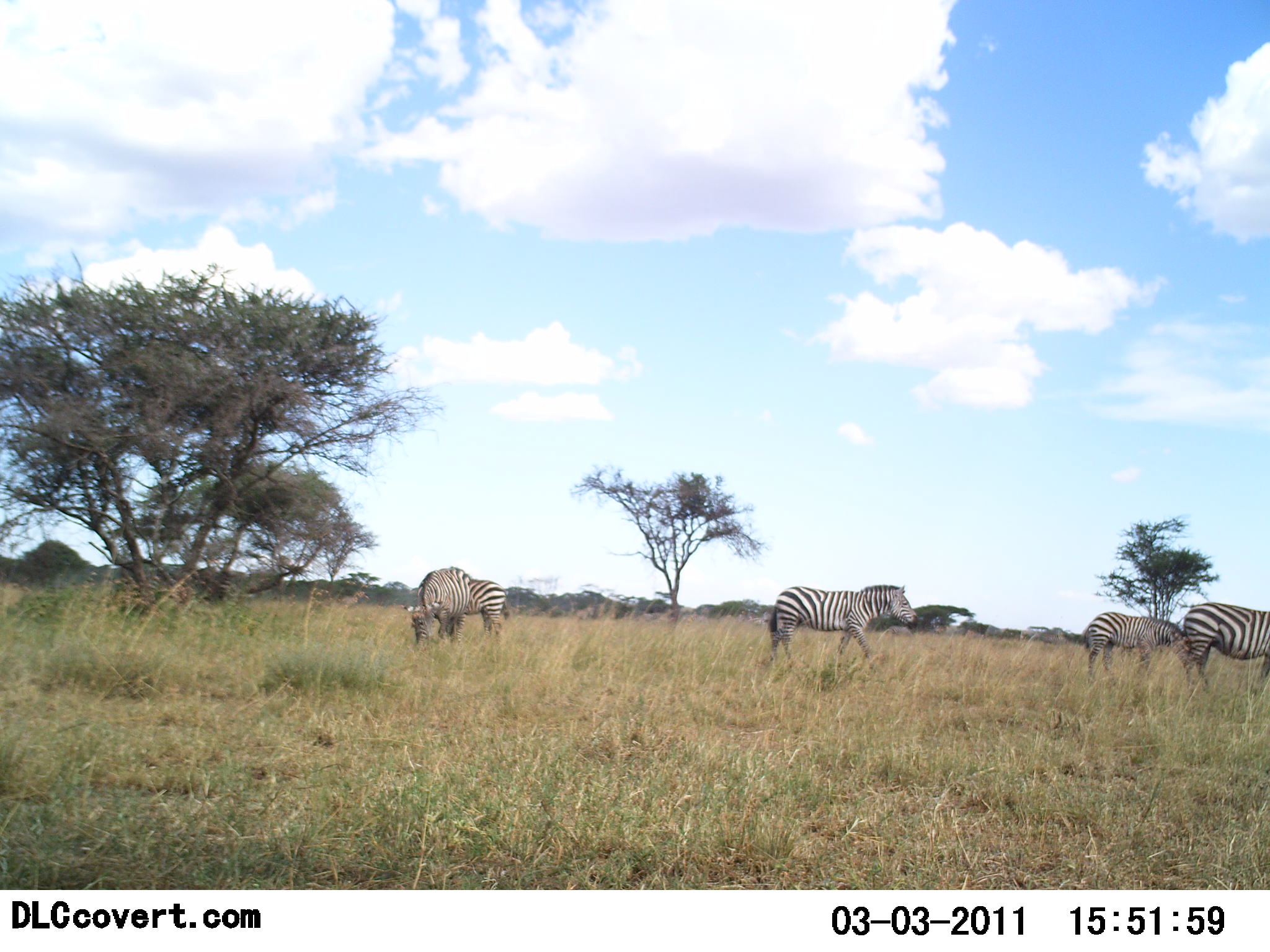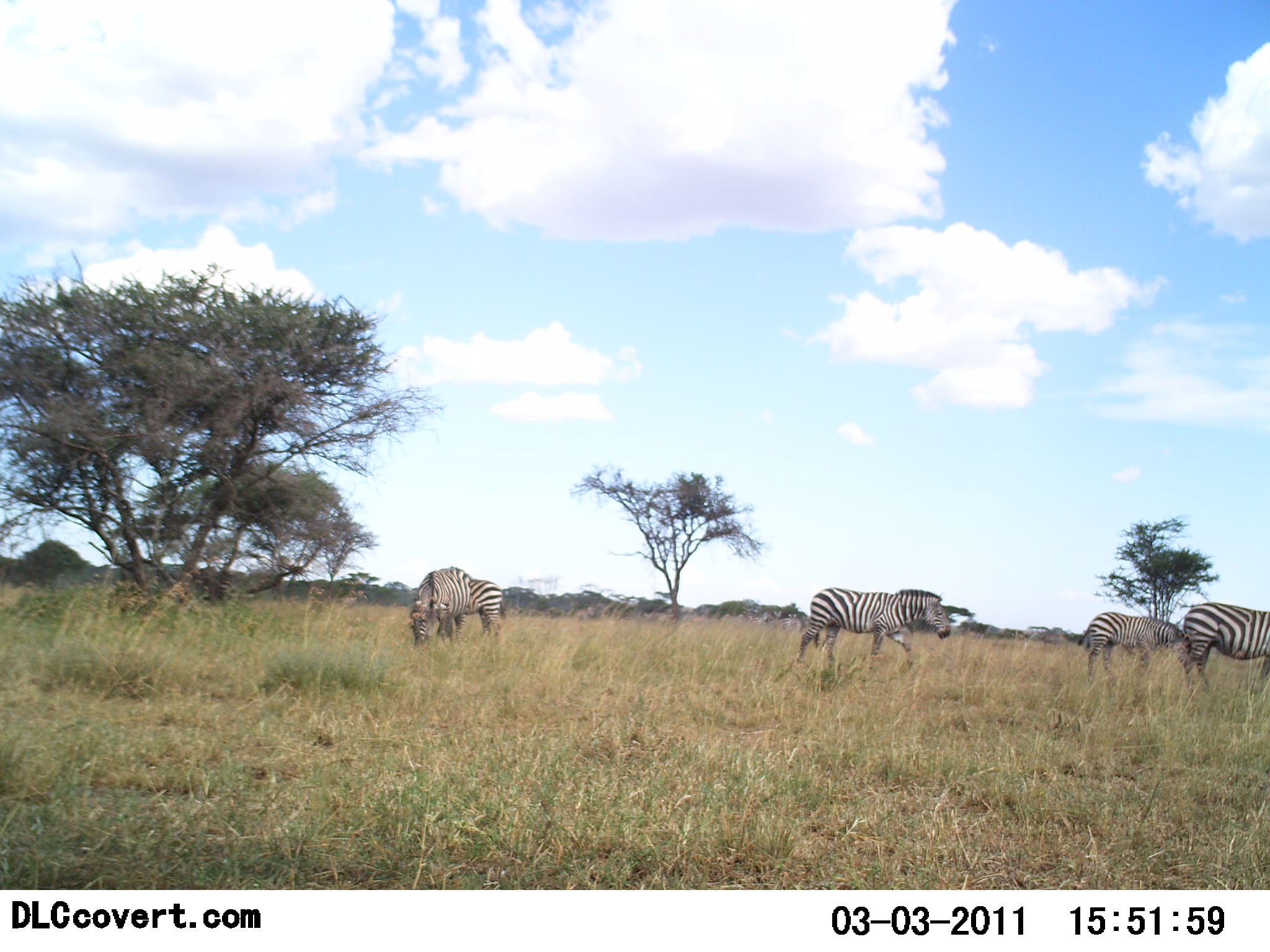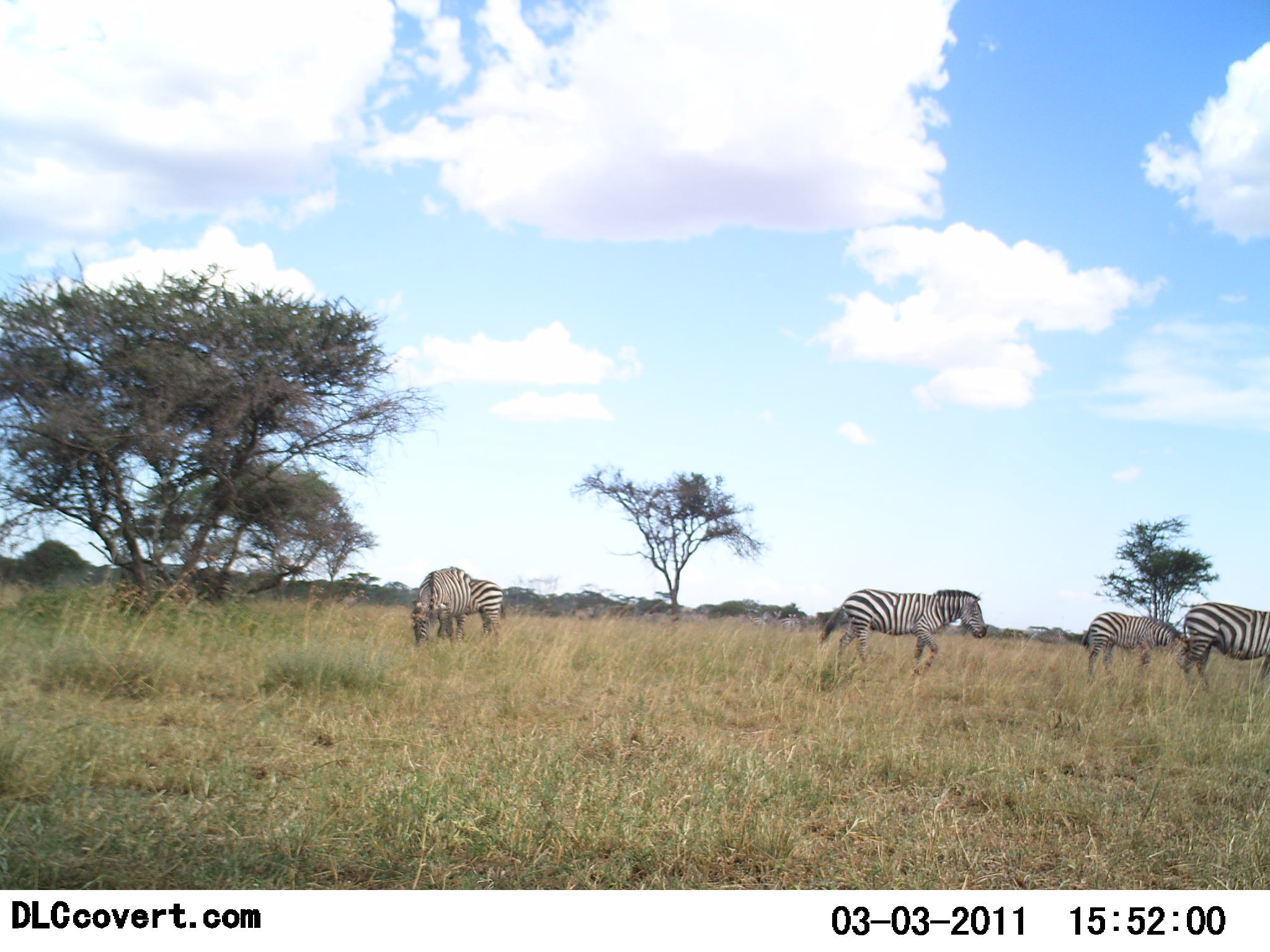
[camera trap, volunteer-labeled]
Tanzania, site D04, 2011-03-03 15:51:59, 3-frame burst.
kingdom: Animalia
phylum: Chordata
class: Mammalia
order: Perissodactyla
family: Equidae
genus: Equus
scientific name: Equus quagga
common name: plains zebra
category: zebra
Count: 4.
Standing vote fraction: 27%.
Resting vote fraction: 0%.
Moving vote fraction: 64%.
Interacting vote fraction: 0%.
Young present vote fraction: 18%.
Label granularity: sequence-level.